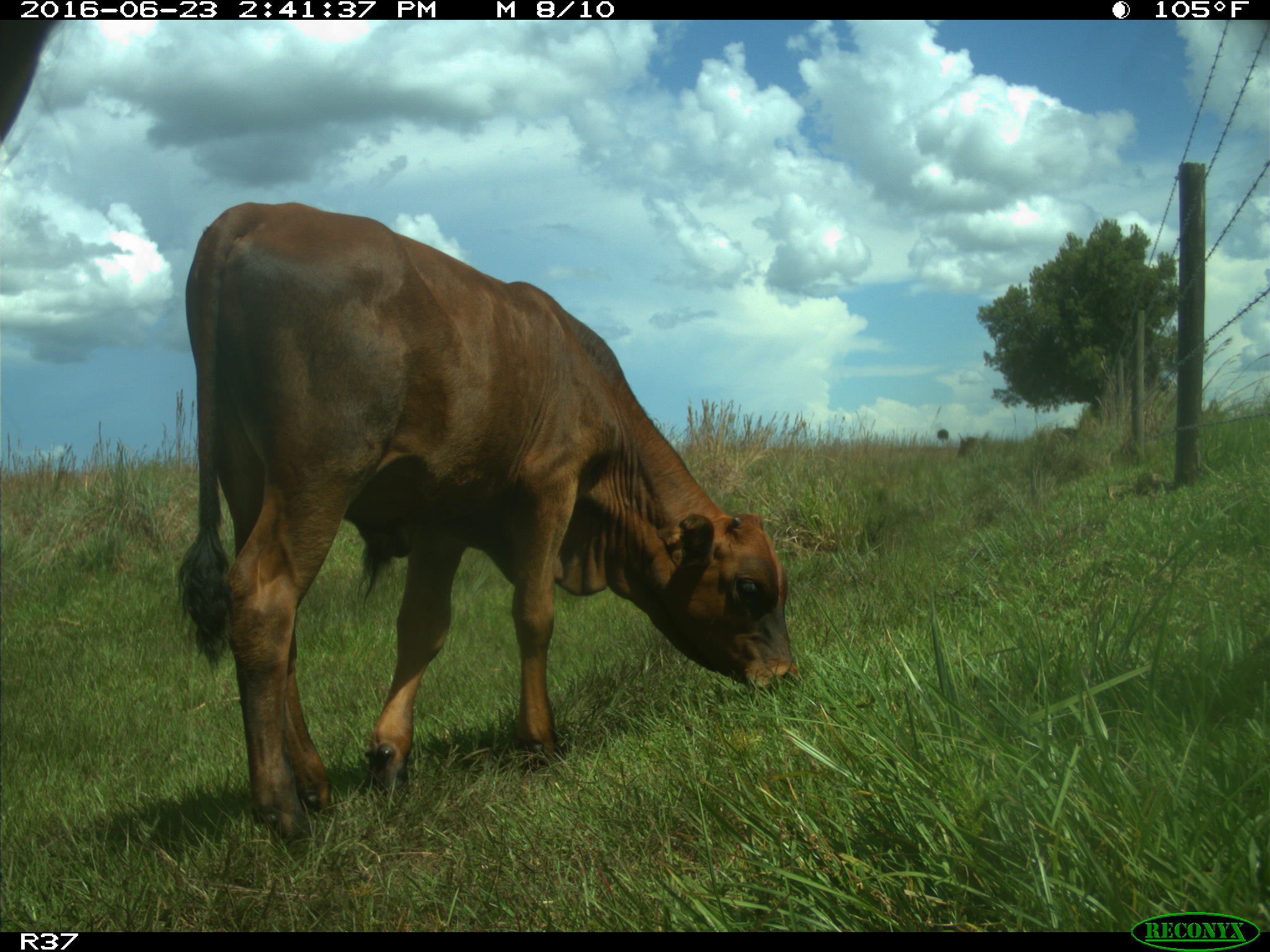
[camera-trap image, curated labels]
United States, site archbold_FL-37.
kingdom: Animalia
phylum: Chordata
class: Mammalia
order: Artiodactyla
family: Bovidae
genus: Bos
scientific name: Bos taurus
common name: domestic cow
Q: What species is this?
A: Bos taurus (domestic cow).